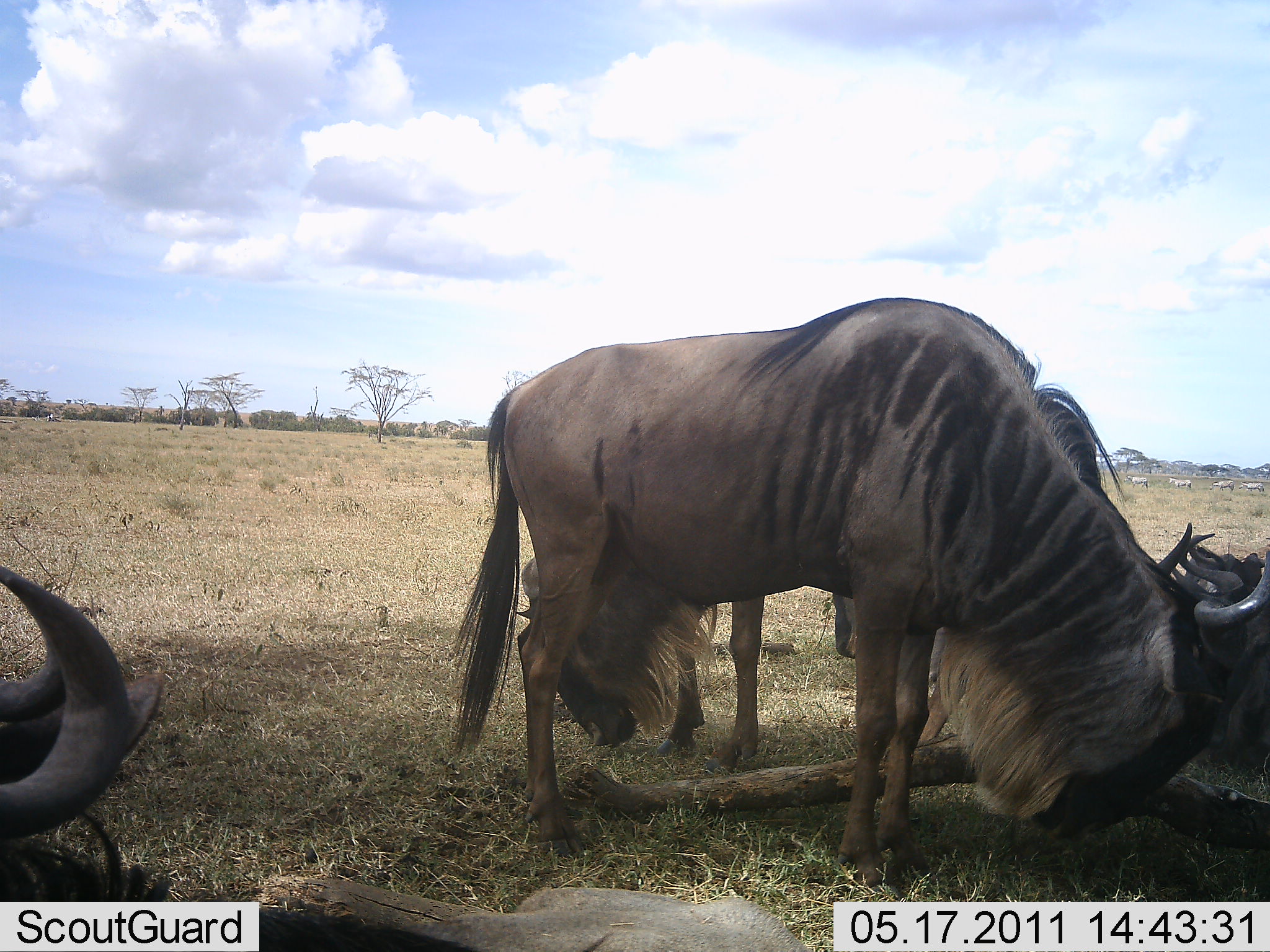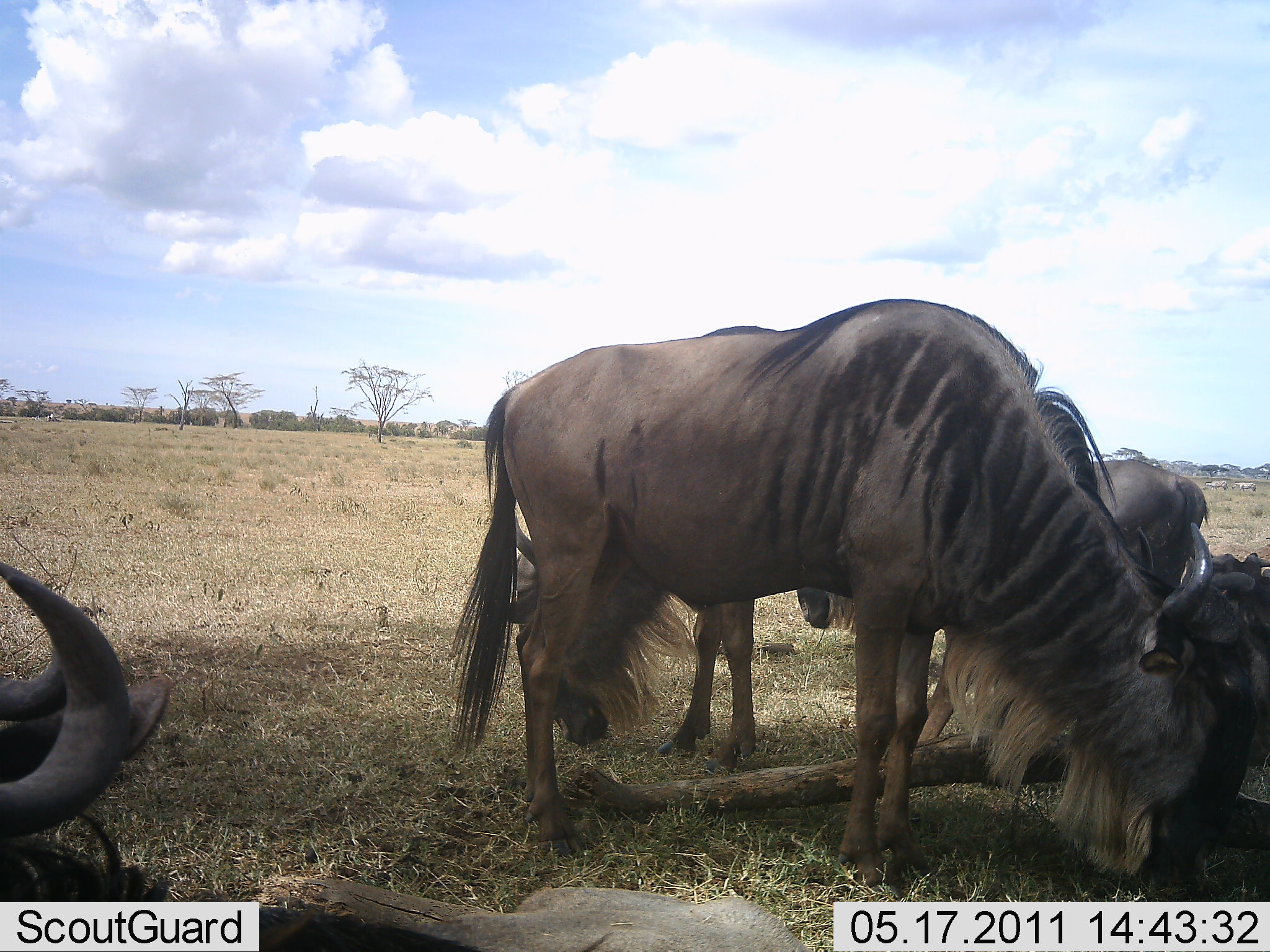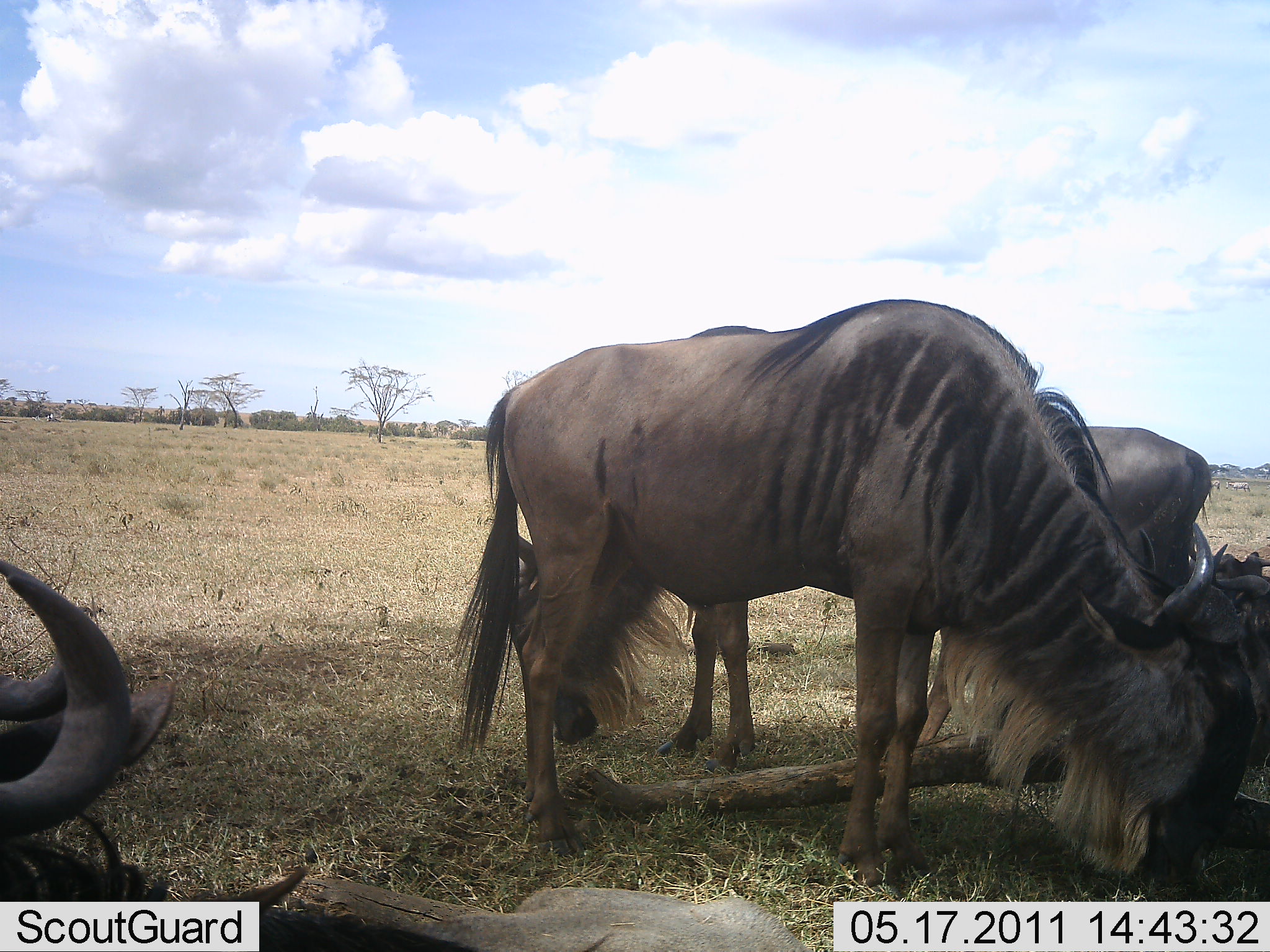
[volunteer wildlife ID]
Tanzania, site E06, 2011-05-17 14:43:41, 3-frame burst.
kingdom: Animalia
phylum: Chordata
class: Mammalia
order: Artiodactyla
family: Bovidae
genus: Connochaetes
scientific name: Connochaetes taurinus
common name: blue wildebeest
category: wildebeest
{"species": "wildebeest (blue wildebeest) (Connochaetes taurinus)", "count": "4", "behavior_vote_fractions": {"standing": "27%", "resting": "55%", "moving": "9%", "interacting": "0%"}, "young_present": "0%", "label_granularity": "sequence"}